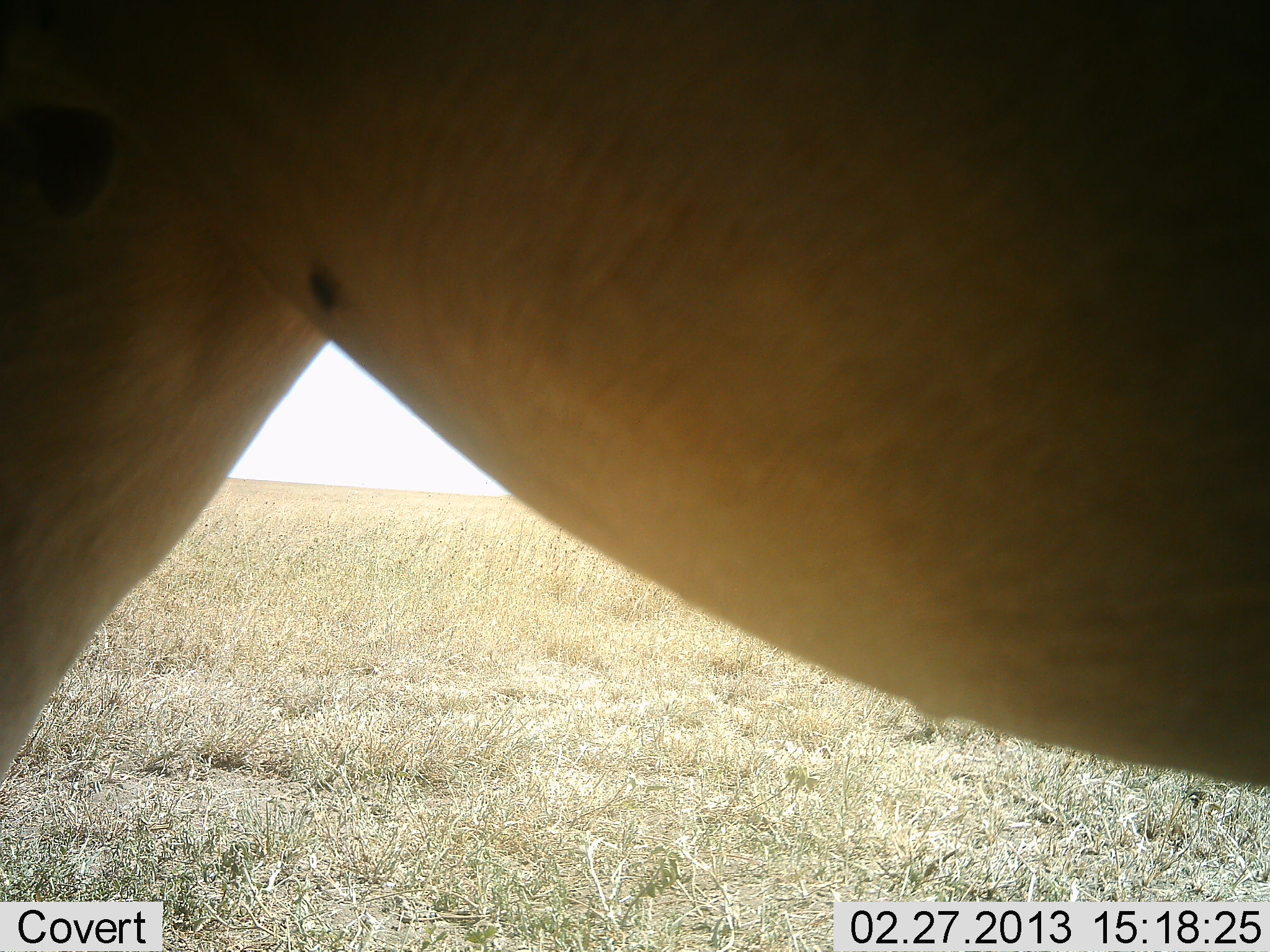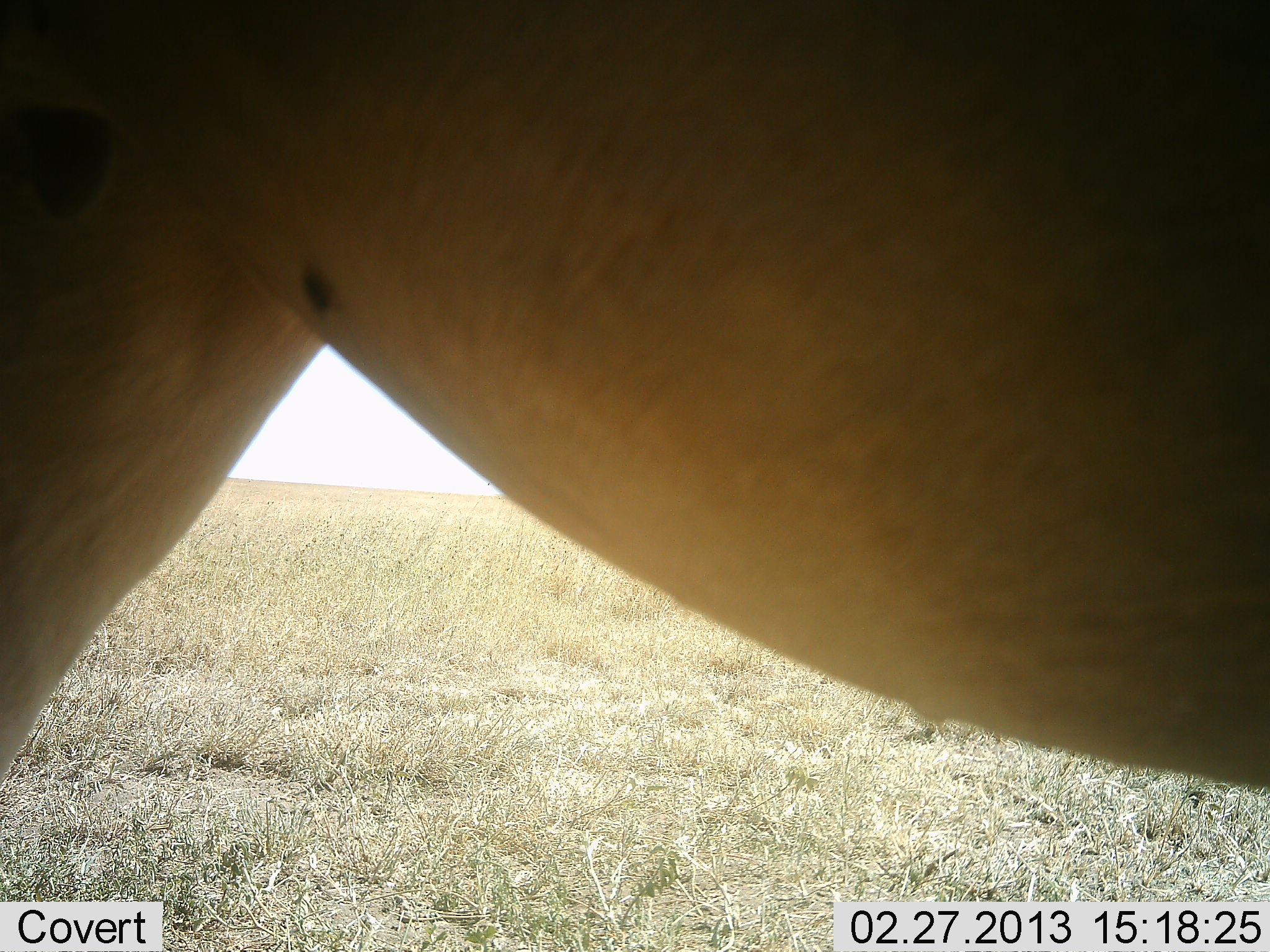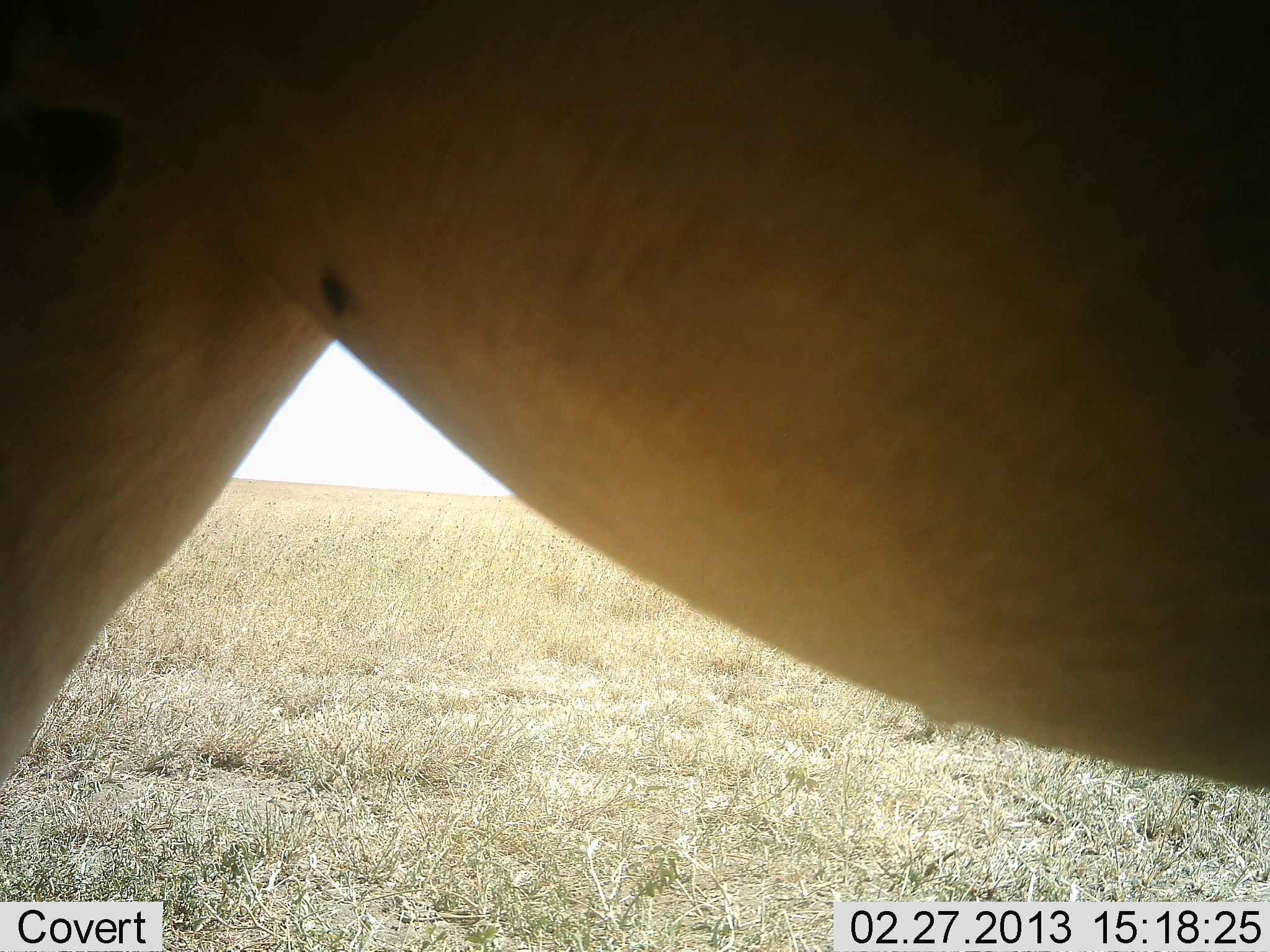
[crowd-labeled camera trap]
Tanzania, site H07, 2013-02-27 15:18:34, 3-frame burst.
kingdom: Animalia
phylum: Chordata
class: Mammalia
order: Artiodactyla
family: Bovidae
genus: Alcelaphus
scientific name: Alcelaphus buselaphus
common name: hartebeest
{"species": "hartebeest (Alcelaphus buselaphus)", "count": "1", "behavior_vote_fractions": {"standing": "100%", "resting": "0%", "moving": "0%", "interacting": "0%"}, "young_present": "0%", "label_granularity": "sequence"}